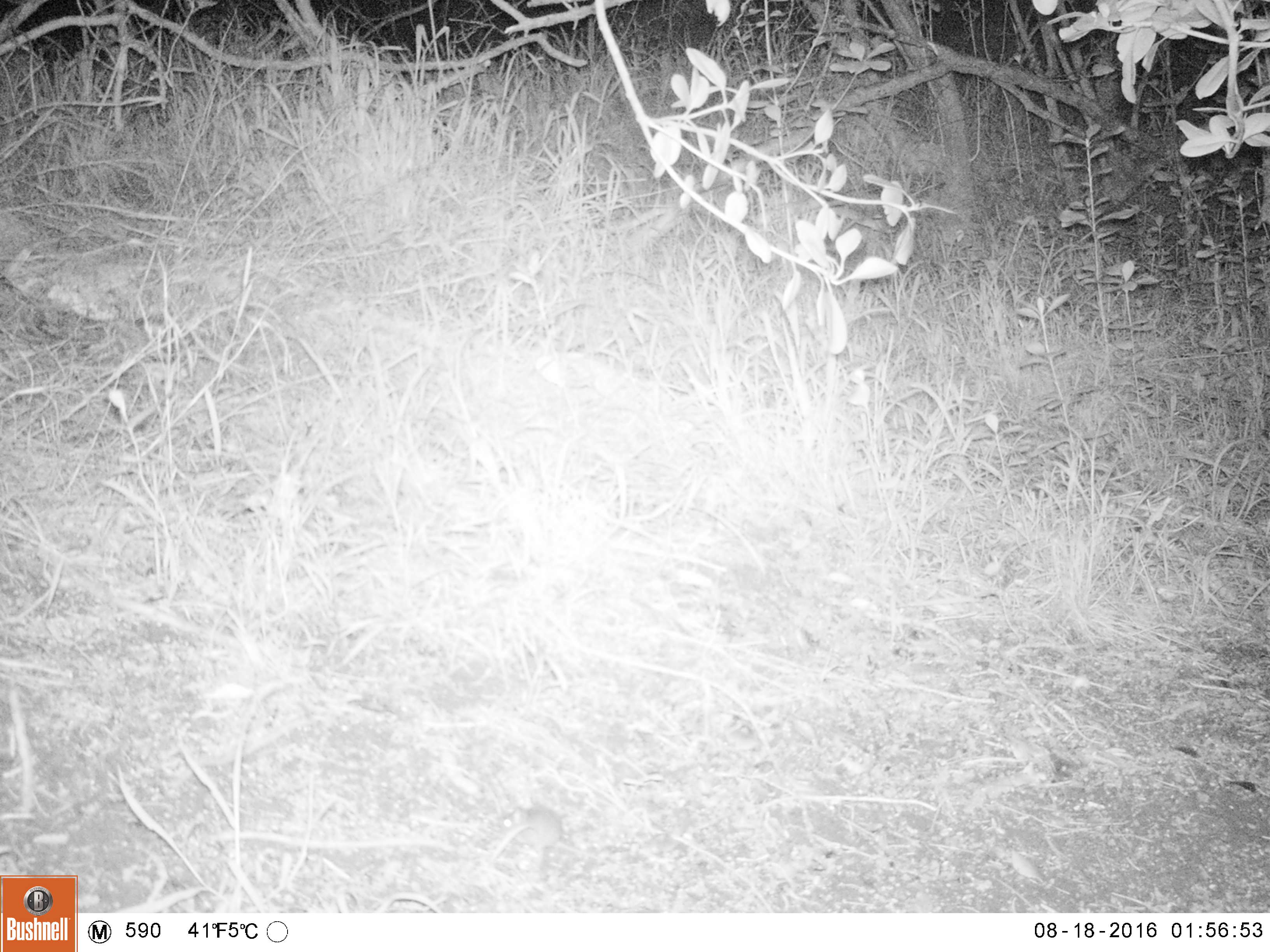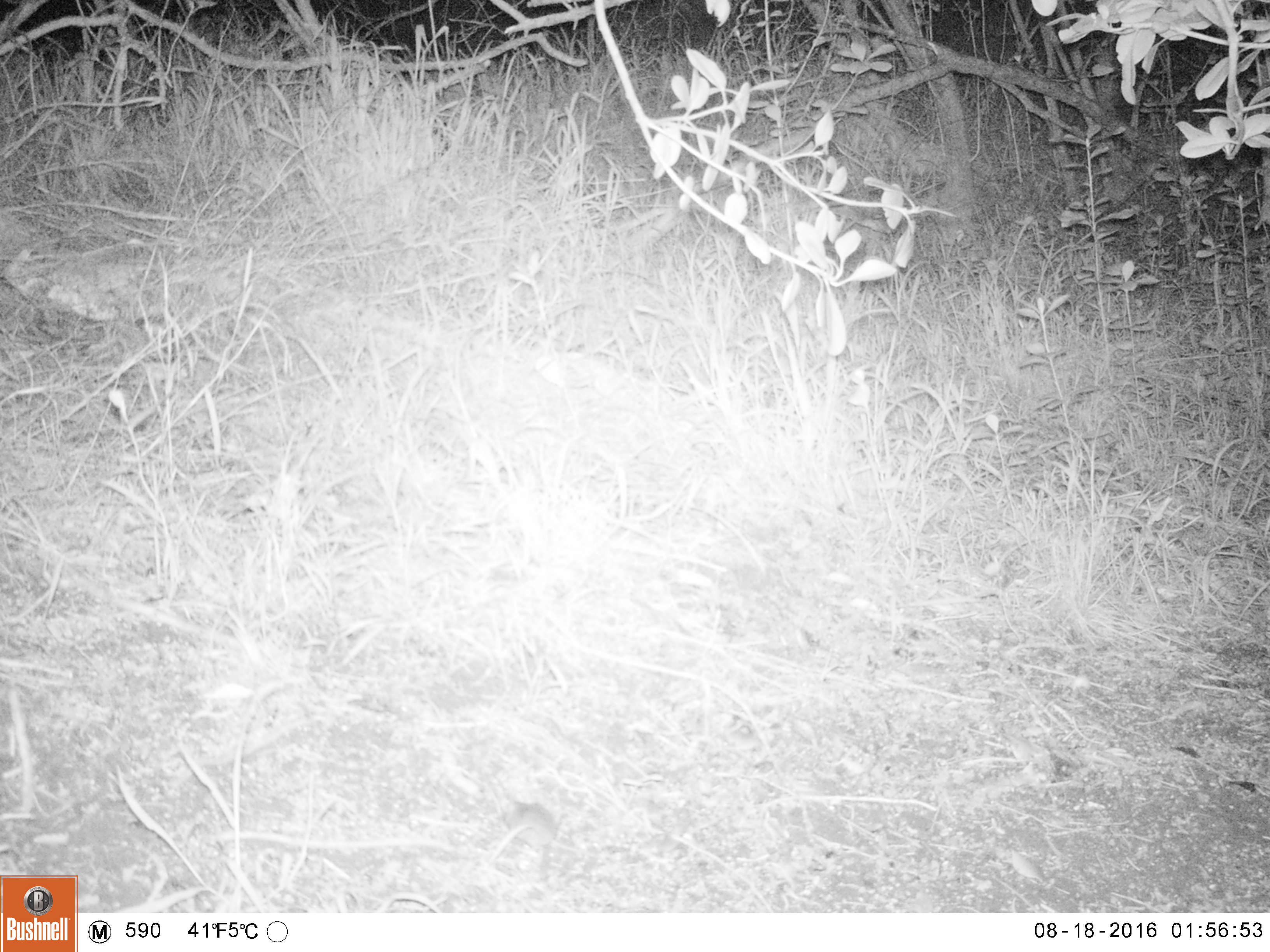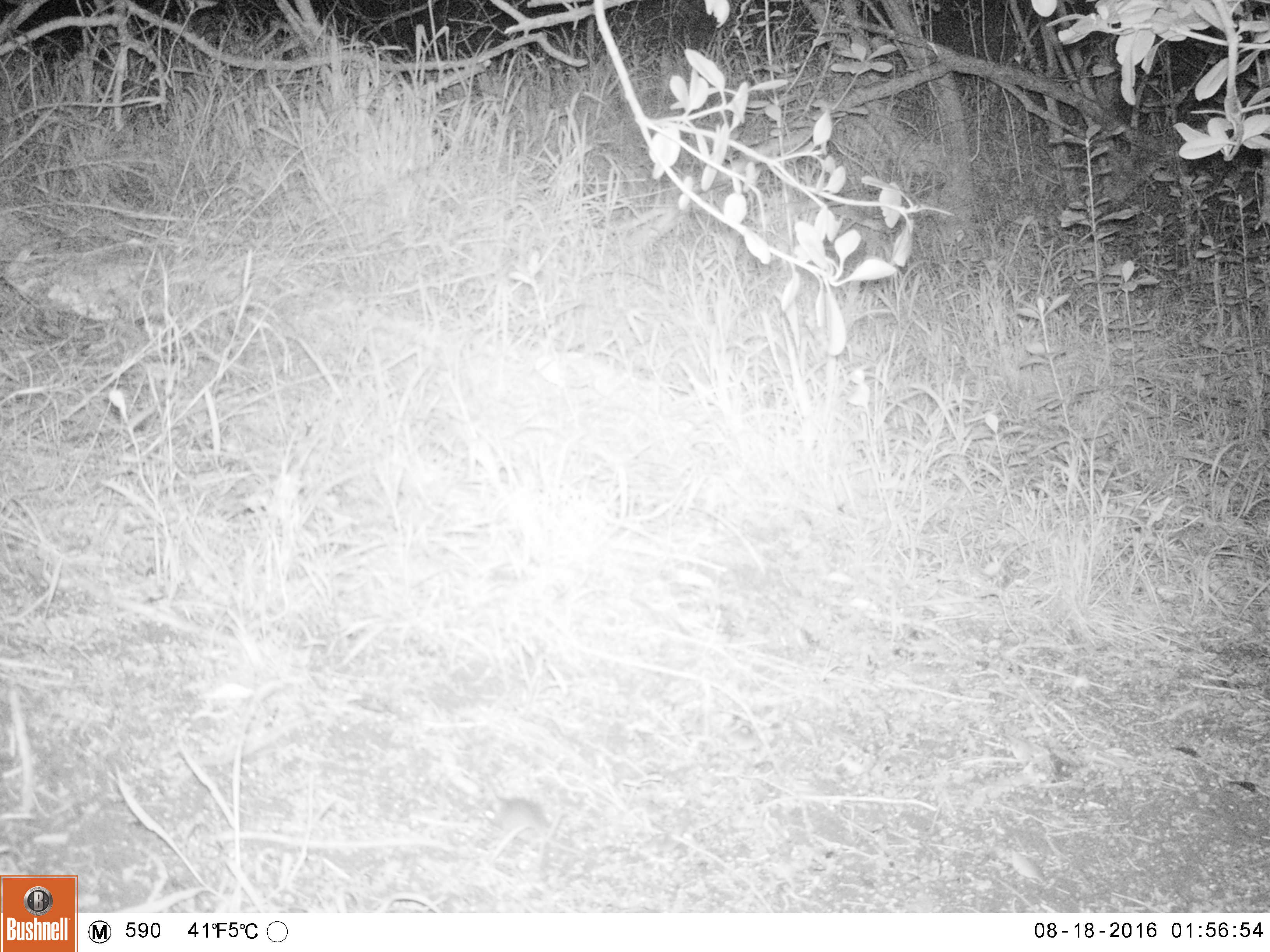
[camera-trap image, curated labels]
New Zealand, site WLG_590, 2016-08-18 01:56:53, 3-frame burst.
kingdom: Animalia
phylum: Chordata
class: Mammalia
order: Rodentia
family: Muridae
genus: Mus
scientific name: Mus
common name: mouse